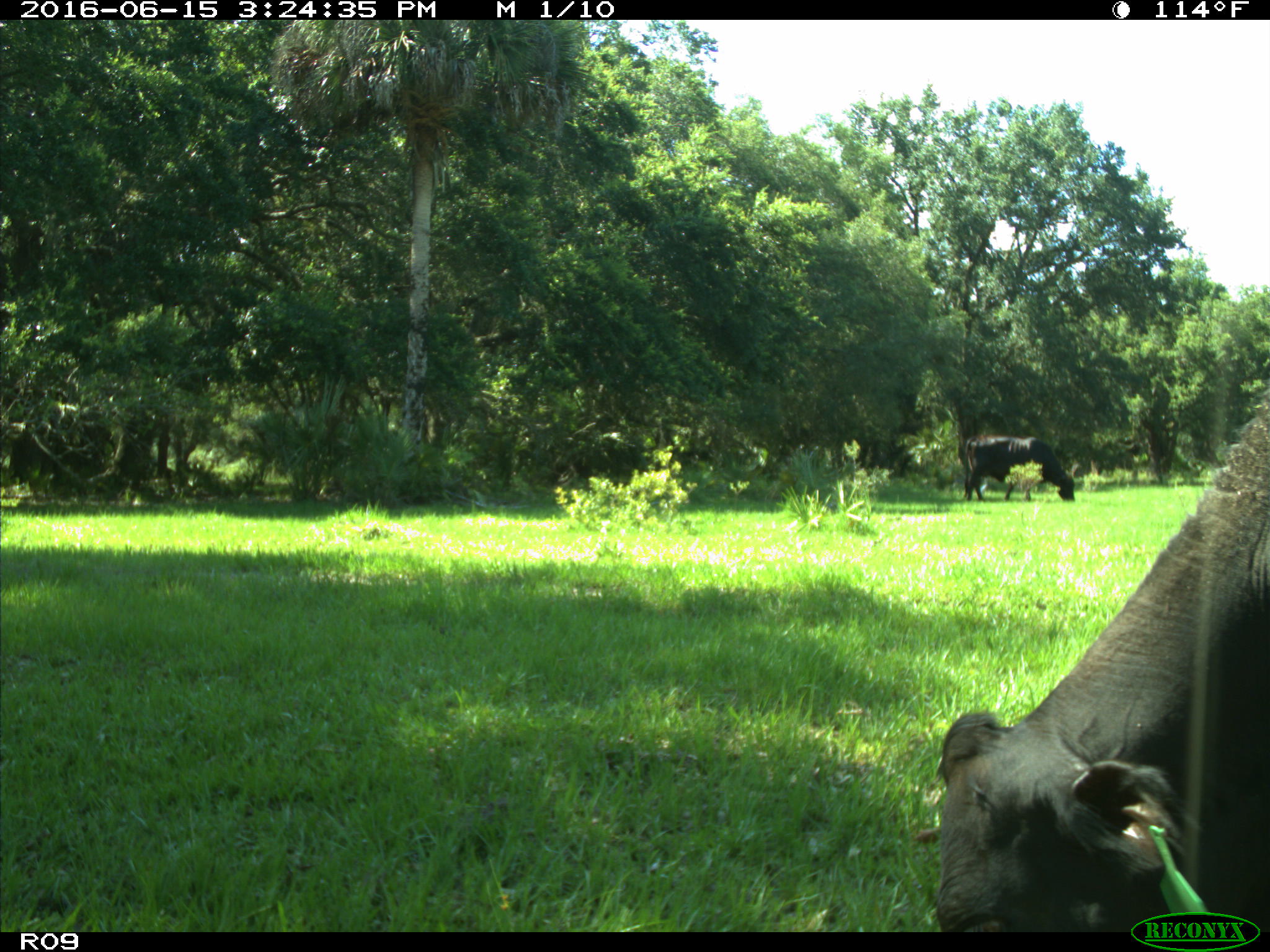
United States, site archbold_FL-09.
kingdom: Animalia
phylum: Chordata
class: Mammalia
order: Artiodactyla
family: Bovidae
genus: Bos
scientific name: Bos taurus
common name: domestic cow